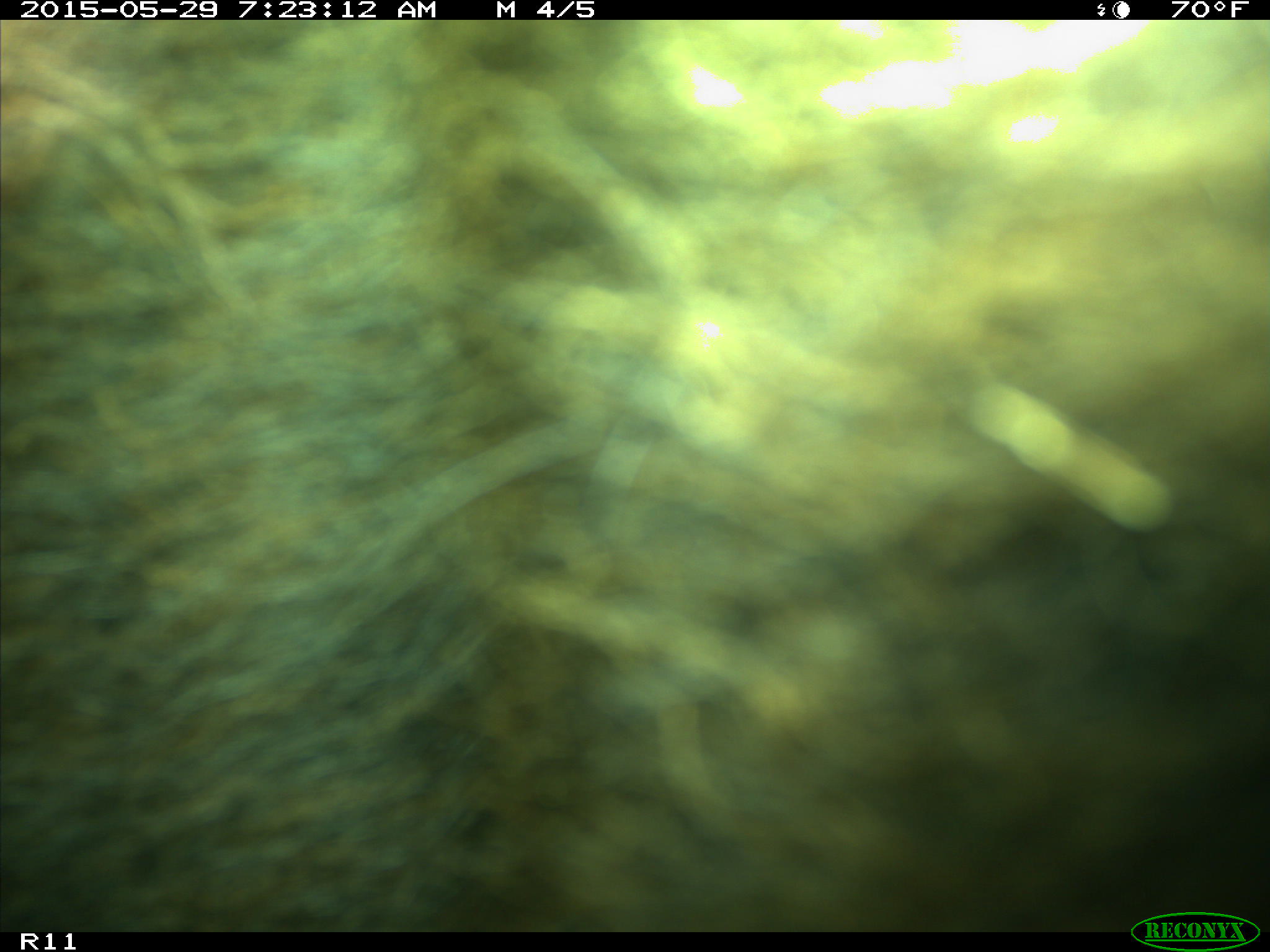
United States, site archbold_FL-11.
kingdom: Animalia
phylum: Chordata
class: Mammalia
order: Artiodactyla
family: Bovidae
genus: Bos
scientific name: Bos taurus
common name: domestic cow